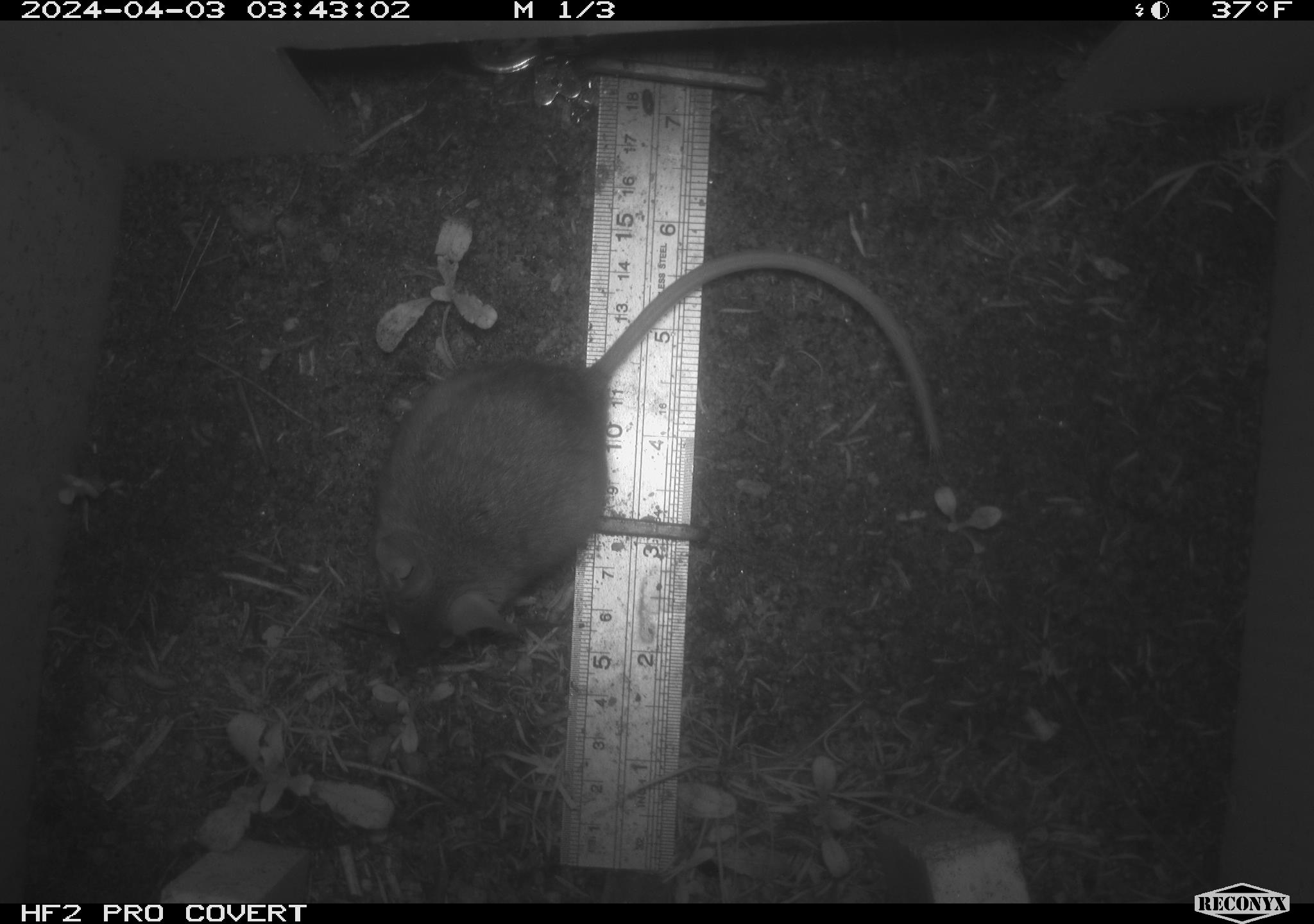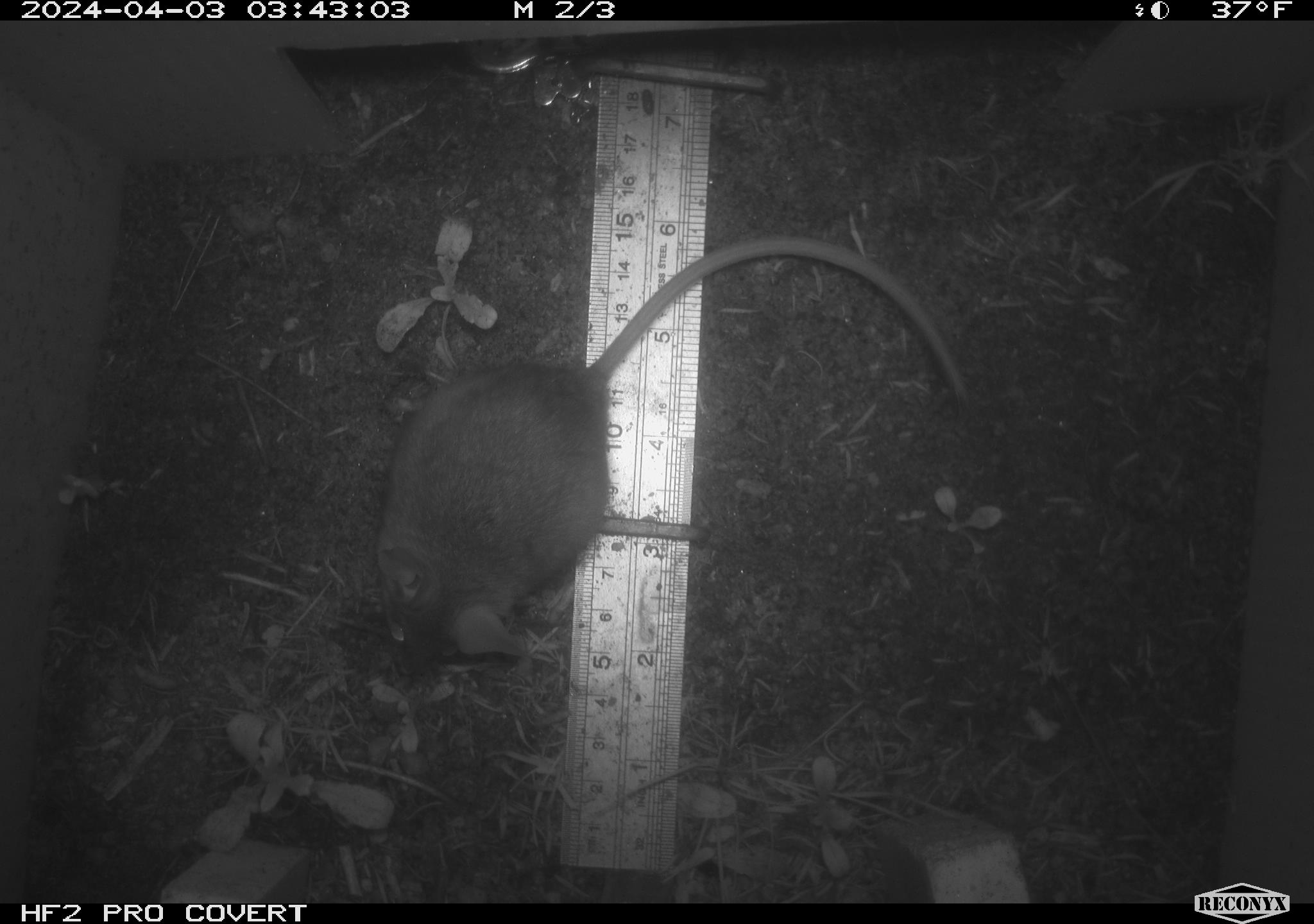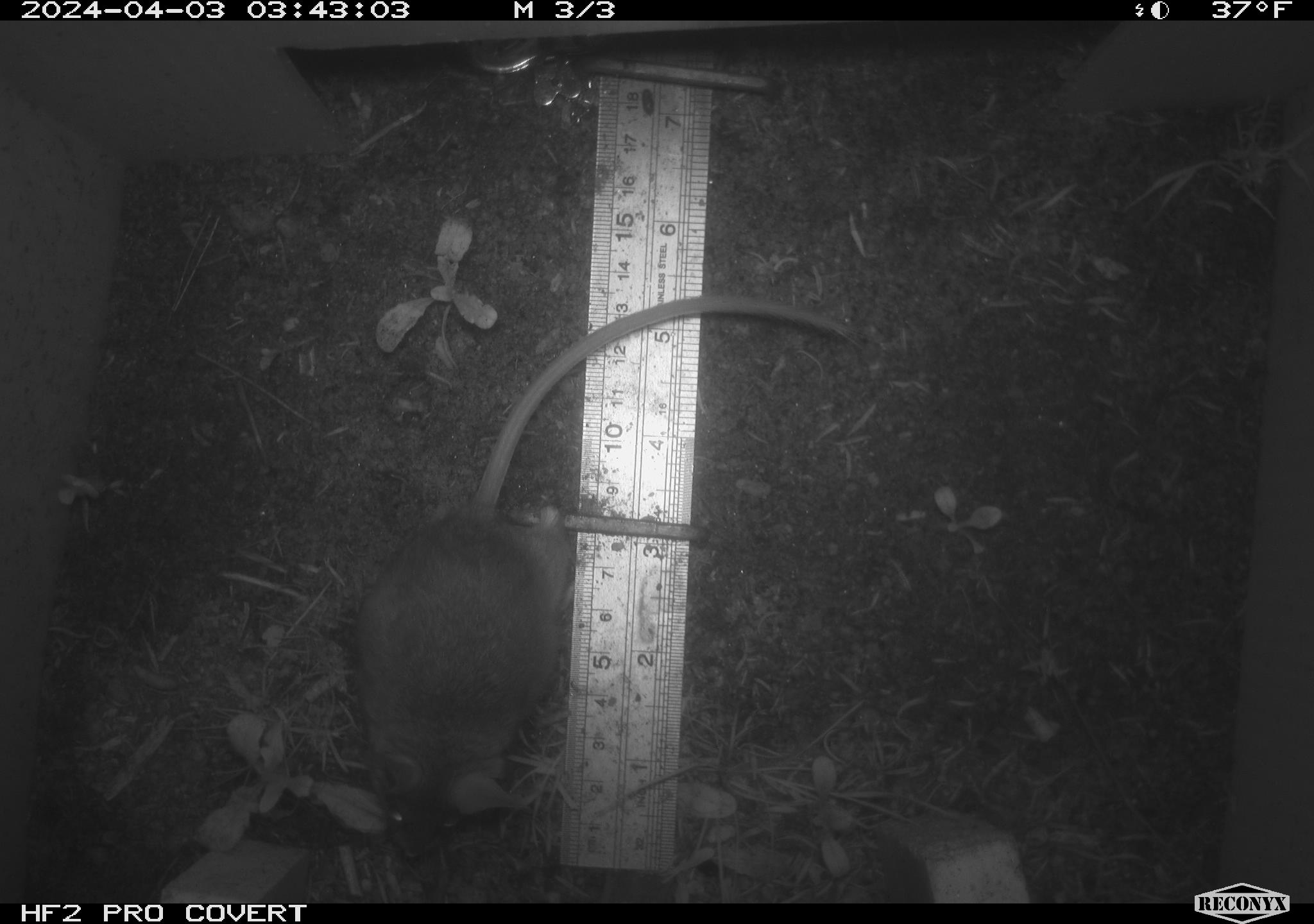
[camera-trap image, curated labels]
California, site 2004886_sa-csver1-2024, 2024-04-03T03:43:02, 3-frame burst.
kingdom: Animalia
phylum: Chordata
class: Mammalia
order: Rodentia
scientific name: Rodentia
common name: rodent